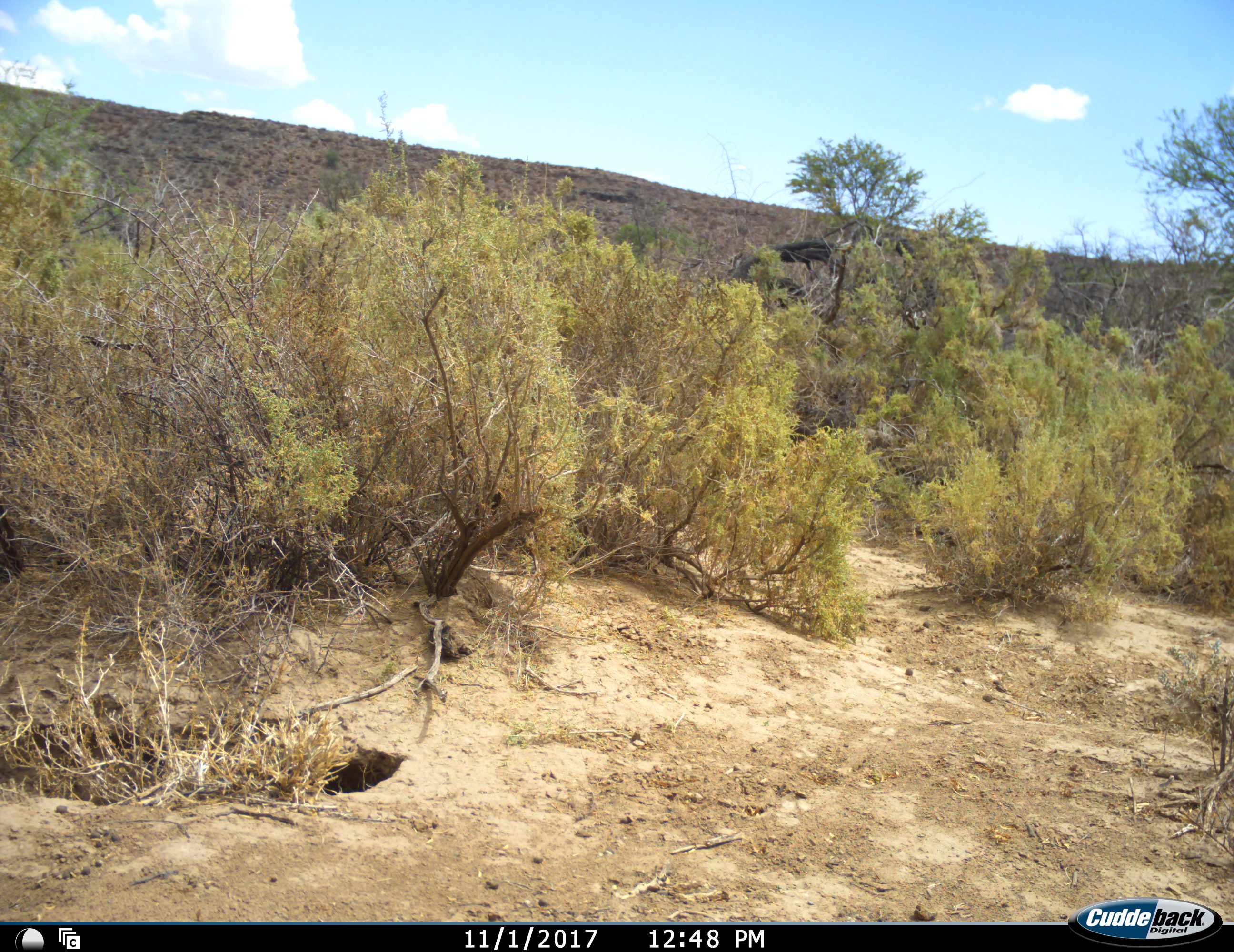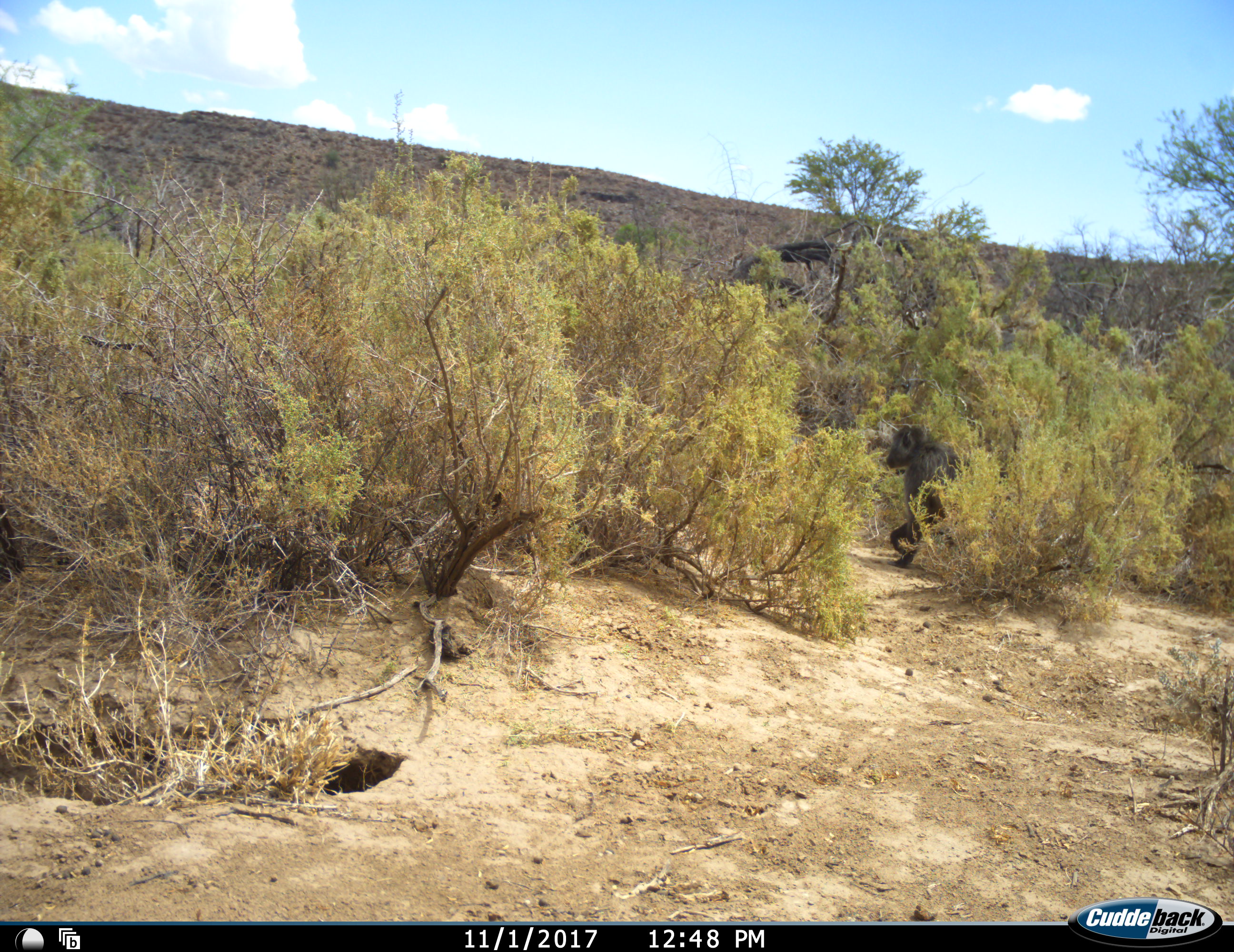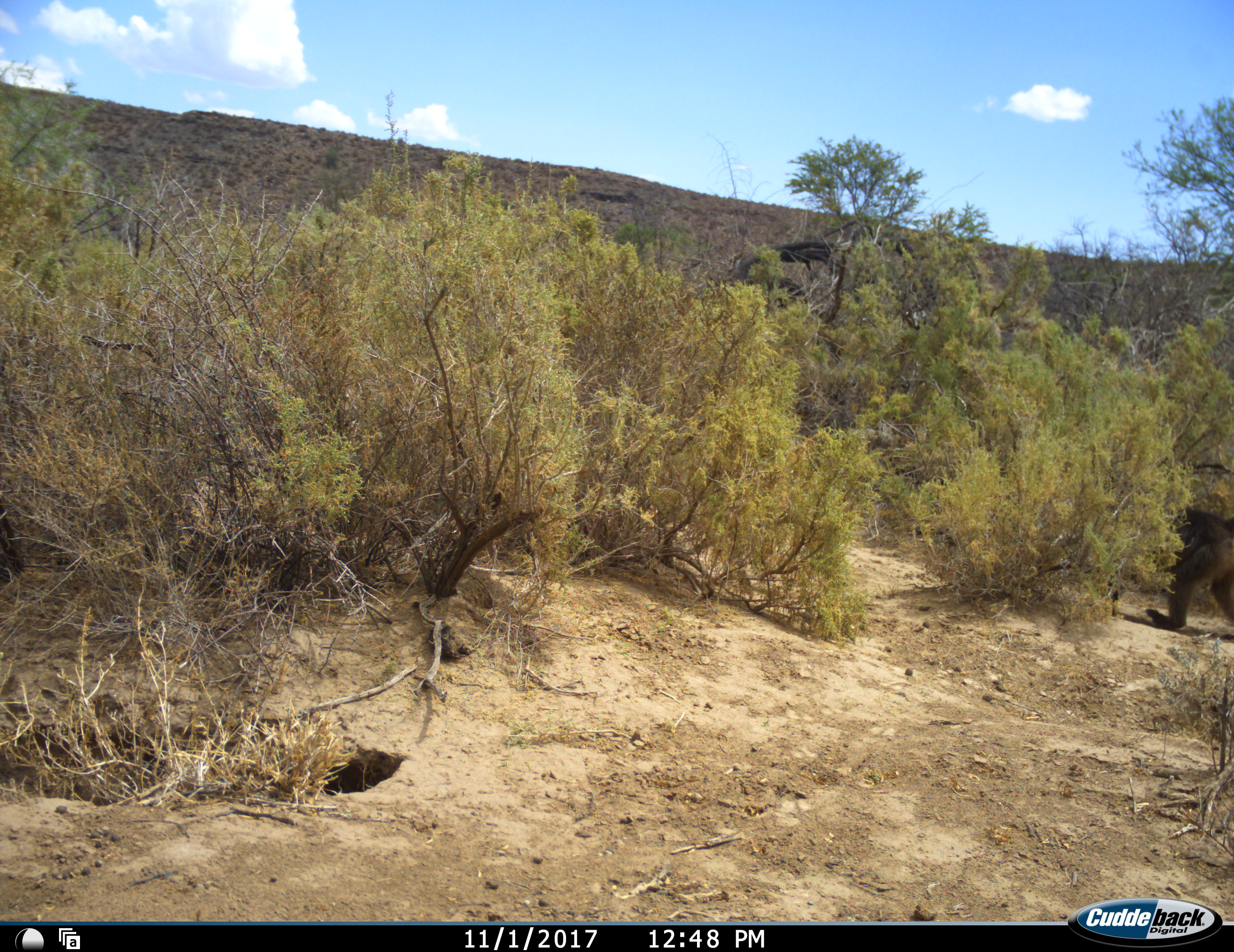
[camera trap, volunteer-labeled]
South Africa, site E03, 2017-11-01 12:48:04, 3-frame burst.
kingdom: Animalia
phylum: Chordata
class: Mammalia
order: Primates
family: Cercopithecidae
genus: Papio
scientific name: Papio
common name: baboon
Baboon (Papio), count 1. Behavior (volunteer vote fractions): standing 11%, resting 0%, moving 100%, interacting 0%. Young present (vote fraction): 0%. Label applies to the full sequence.